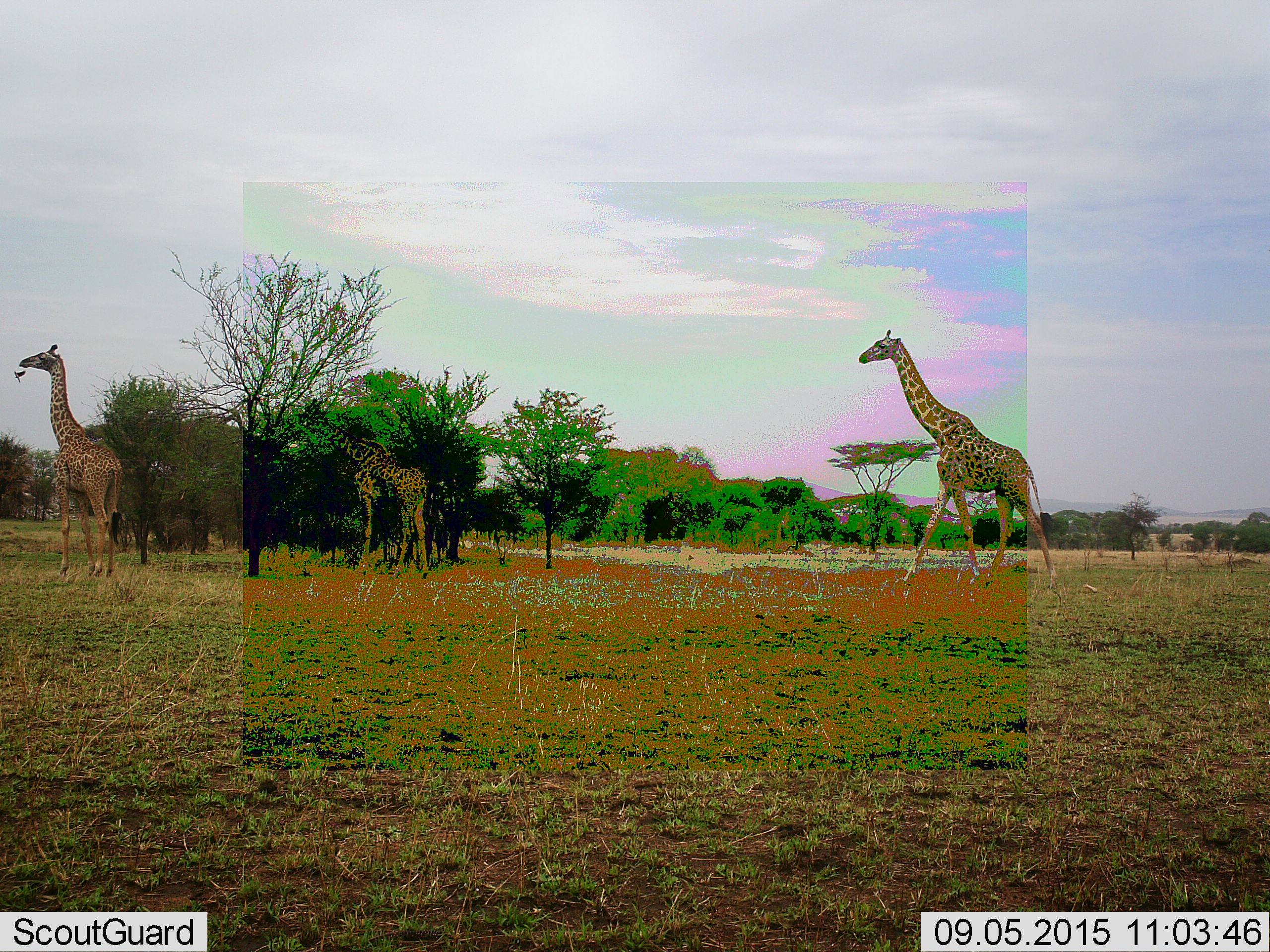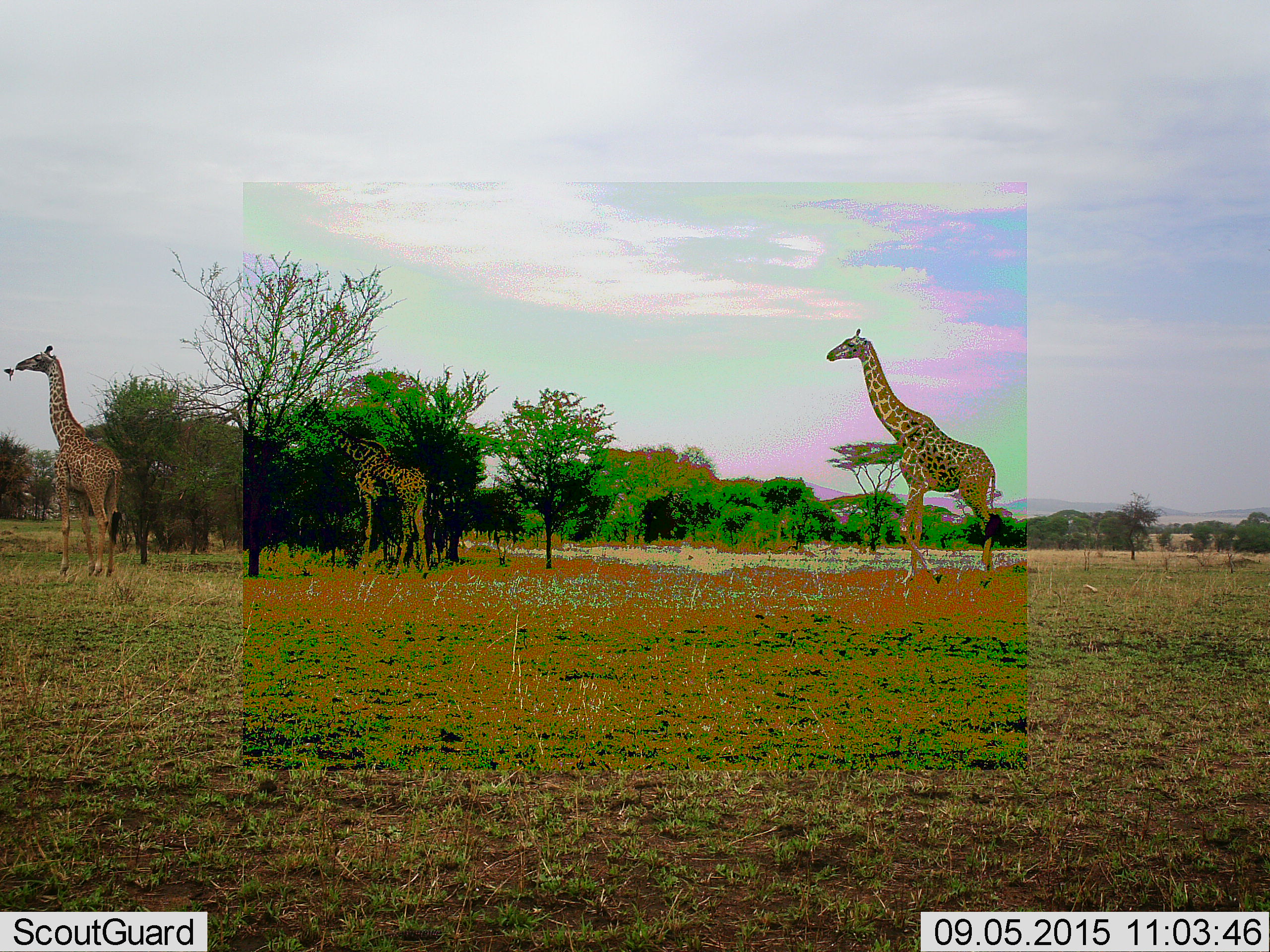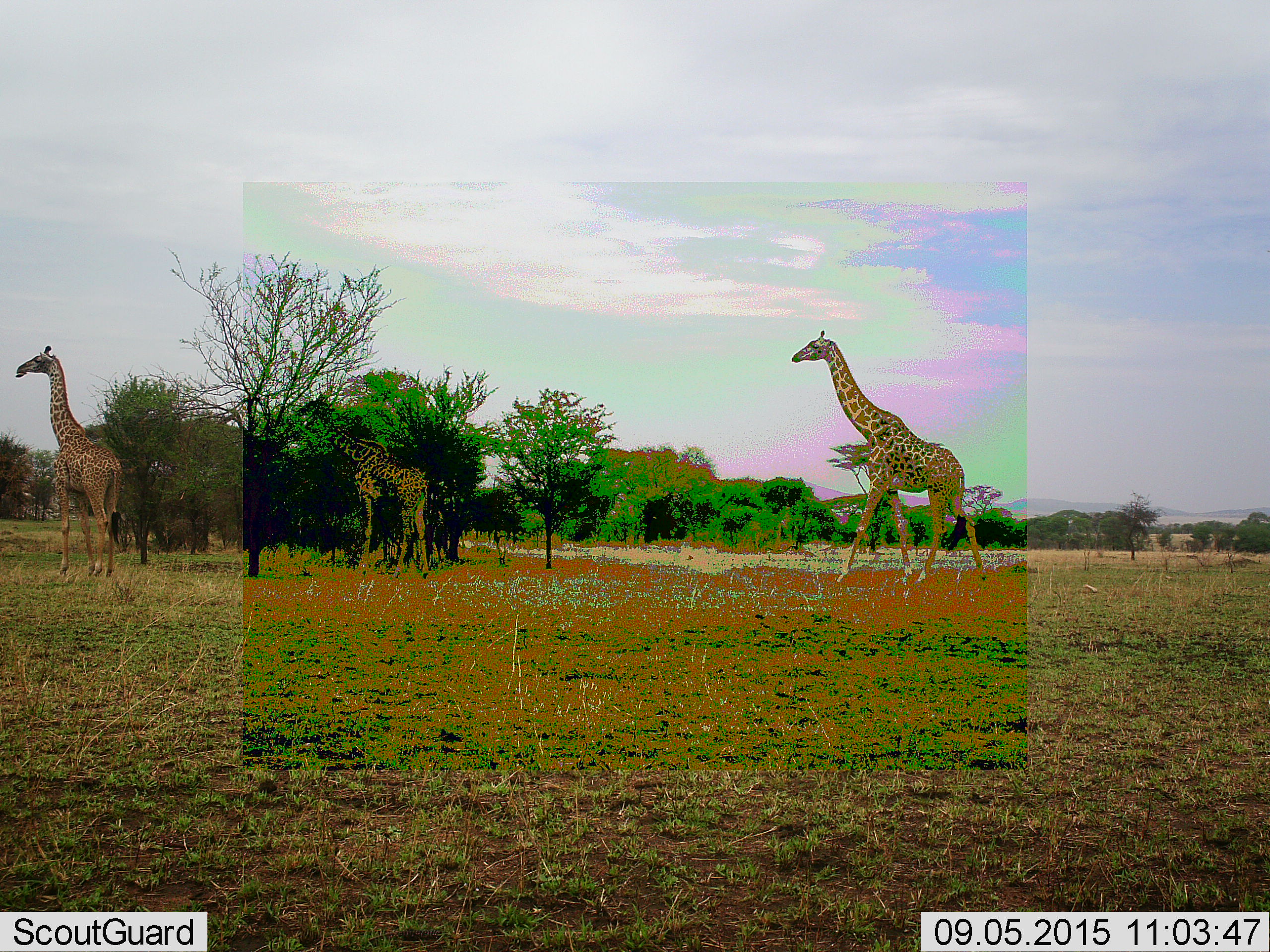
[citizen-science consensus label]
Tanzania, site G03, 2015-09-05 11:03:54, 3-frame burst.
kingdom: Animalia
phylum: Chordata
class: Mammalia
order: Artiodactyla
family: Giraffidae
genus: Giraffa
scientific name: Giraffa camelopardalis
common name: giraffe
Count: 3.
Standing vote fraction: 59%.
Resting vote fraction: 0%.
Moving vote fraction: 94%.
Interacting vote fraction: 0%.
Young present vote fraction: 6%.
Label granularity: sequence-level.